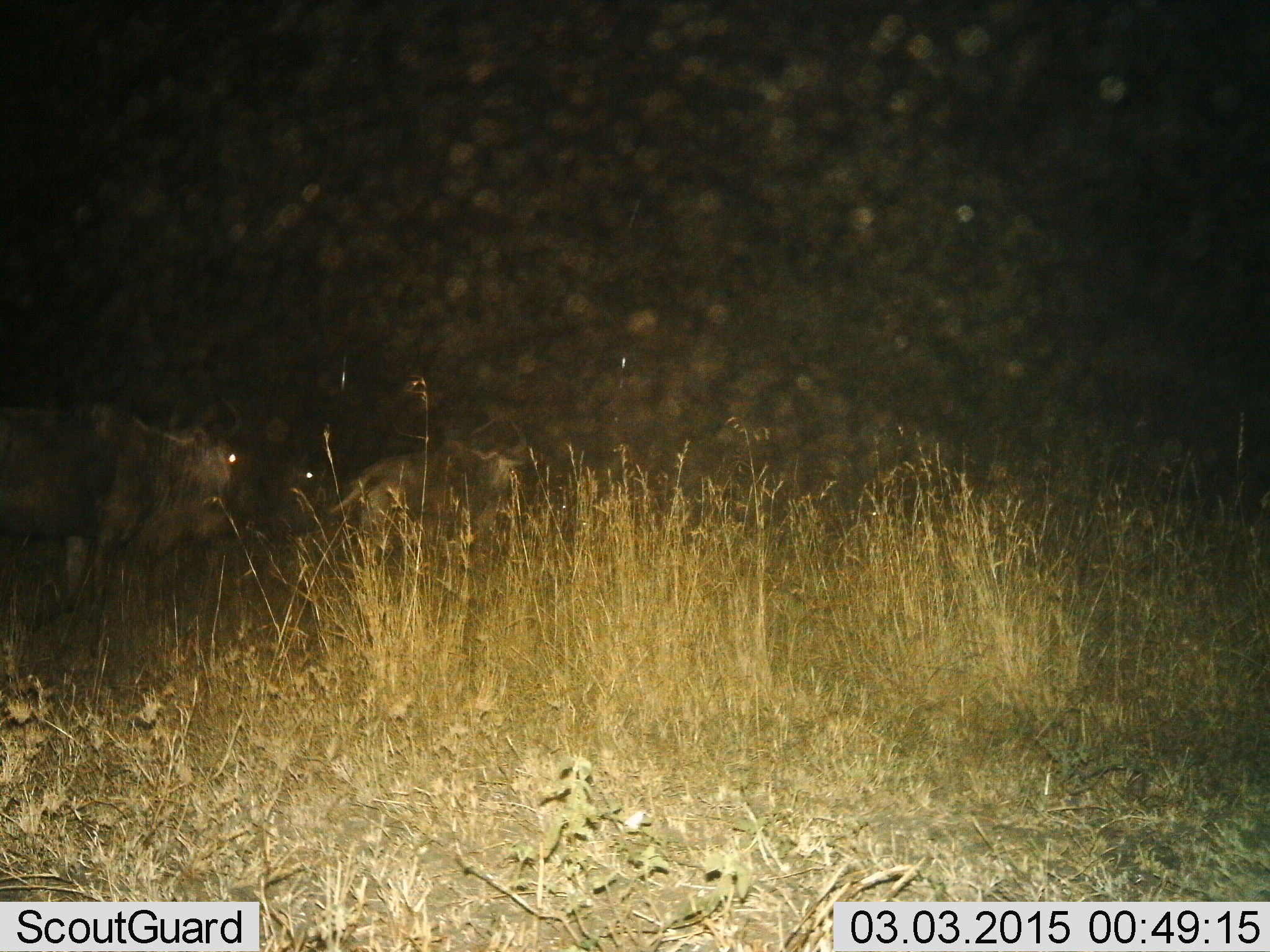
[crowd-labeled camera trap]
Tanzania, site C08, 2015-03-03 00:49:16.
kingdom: Animalia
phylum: Chordata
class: Mammalia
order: Artiodactyla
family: Bovidae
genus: Connochaetes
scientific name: Connochaetes taurinus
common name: blue wildebeest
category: wildebeest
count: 3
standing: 50%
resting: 0%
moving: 50%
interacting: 0%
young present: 10%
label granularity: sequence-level